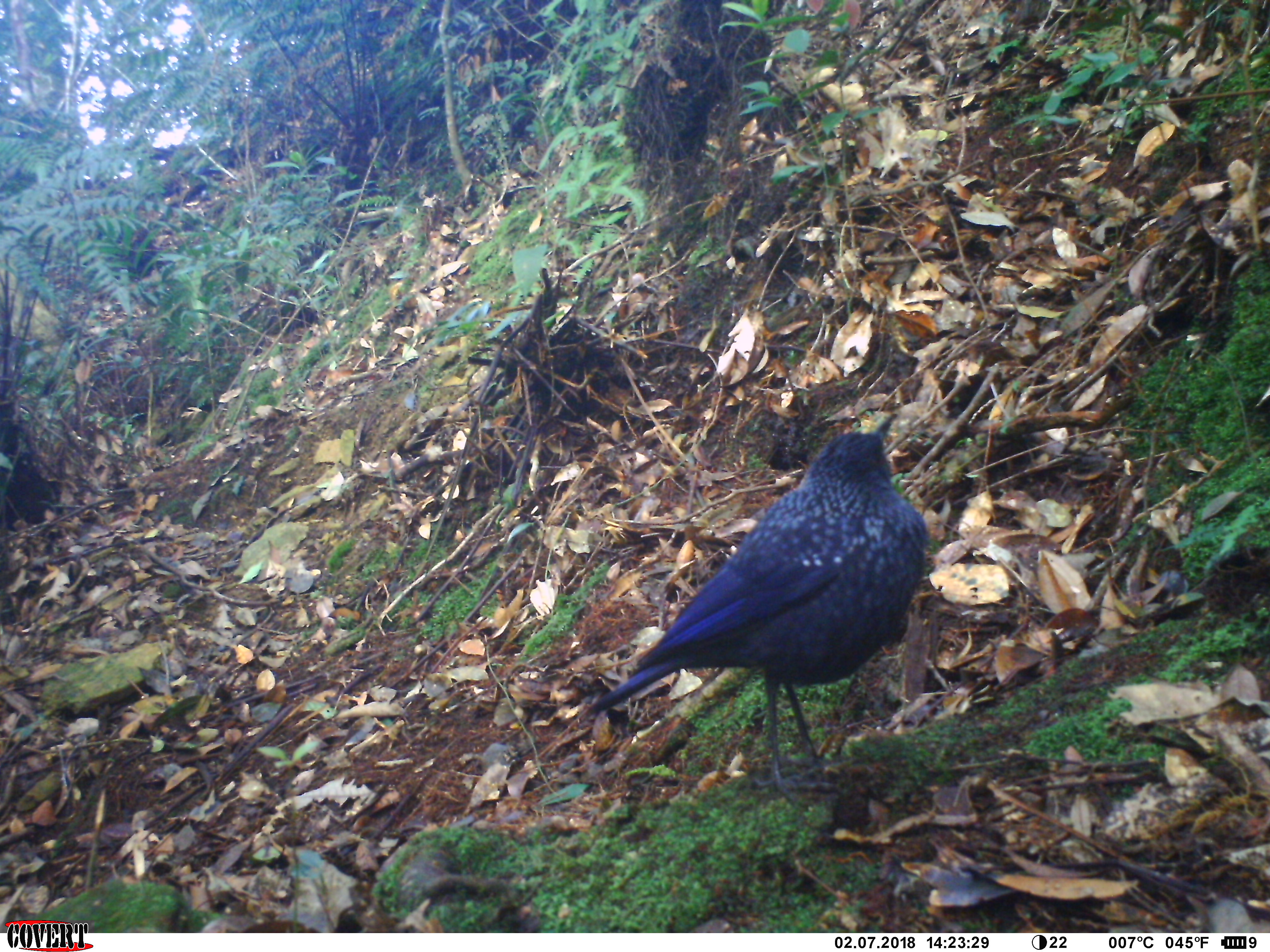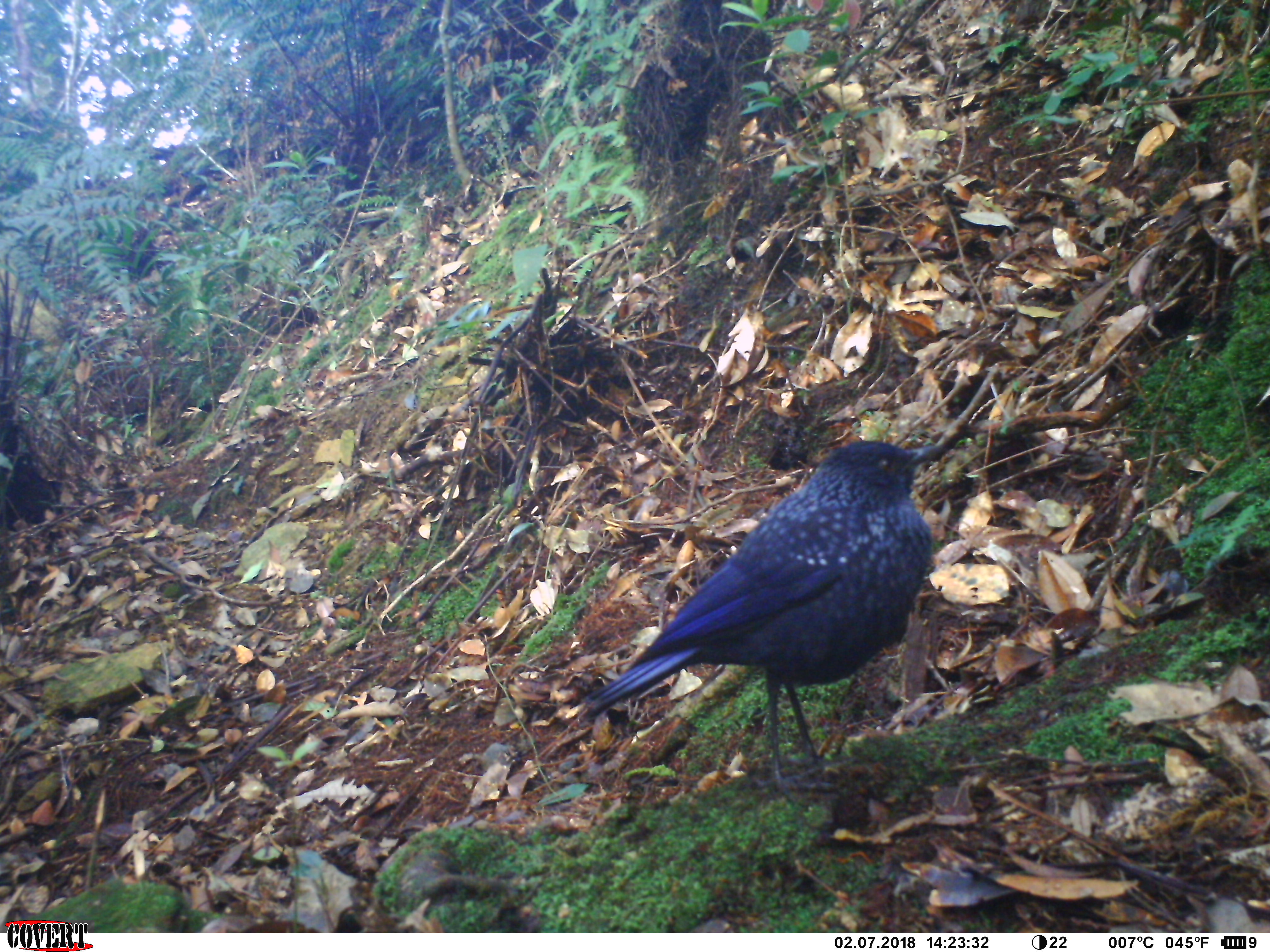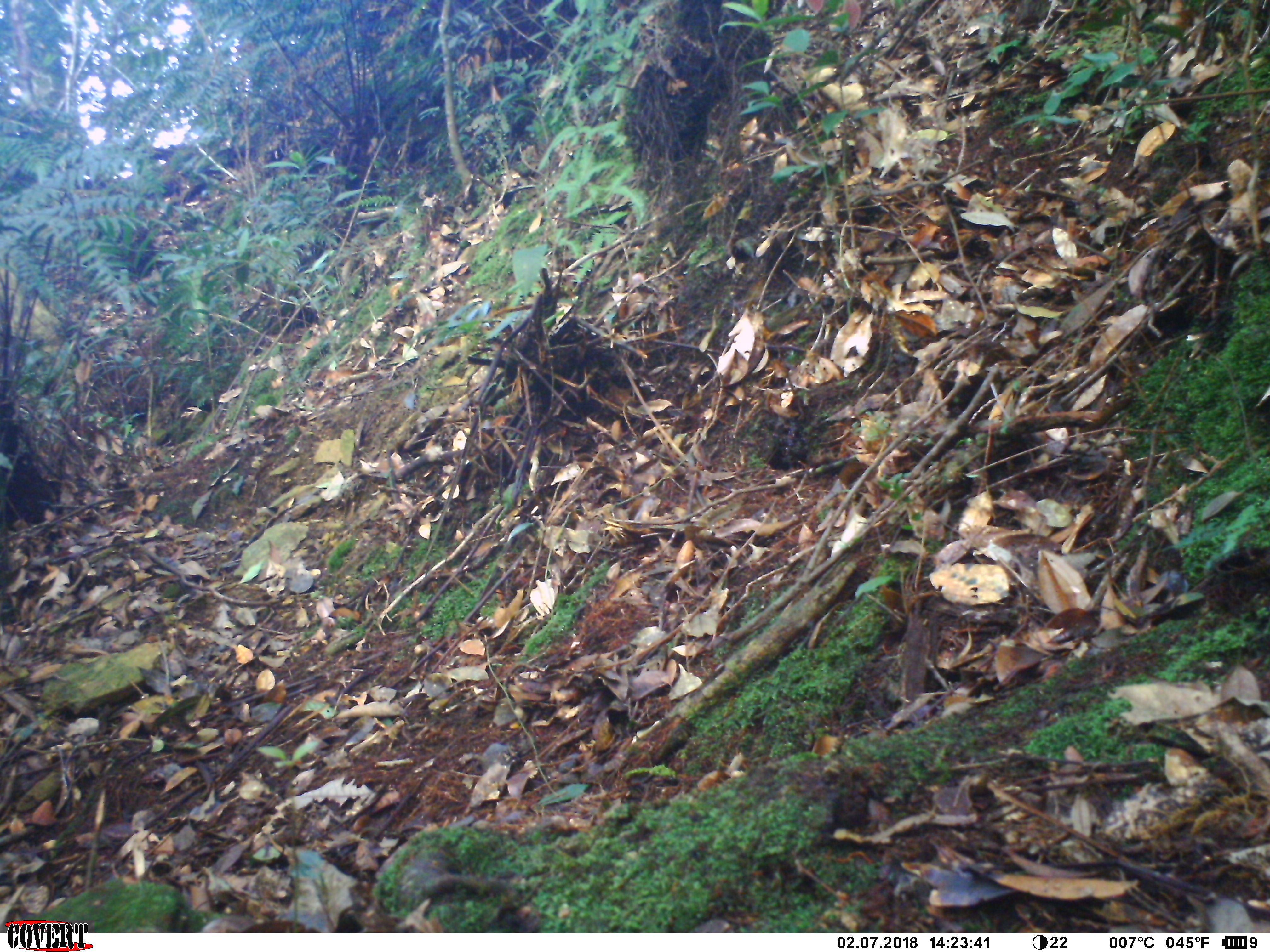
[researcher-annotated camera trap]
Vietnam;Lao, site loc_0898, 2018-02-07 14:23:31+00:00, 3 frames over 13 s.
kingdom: Animalia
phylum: Chordata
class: Aves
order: Passeriformes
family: Muscicapidae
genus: Myophonus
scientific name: Myophonus caeruleus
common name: blue whistling thrush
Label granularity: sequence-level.